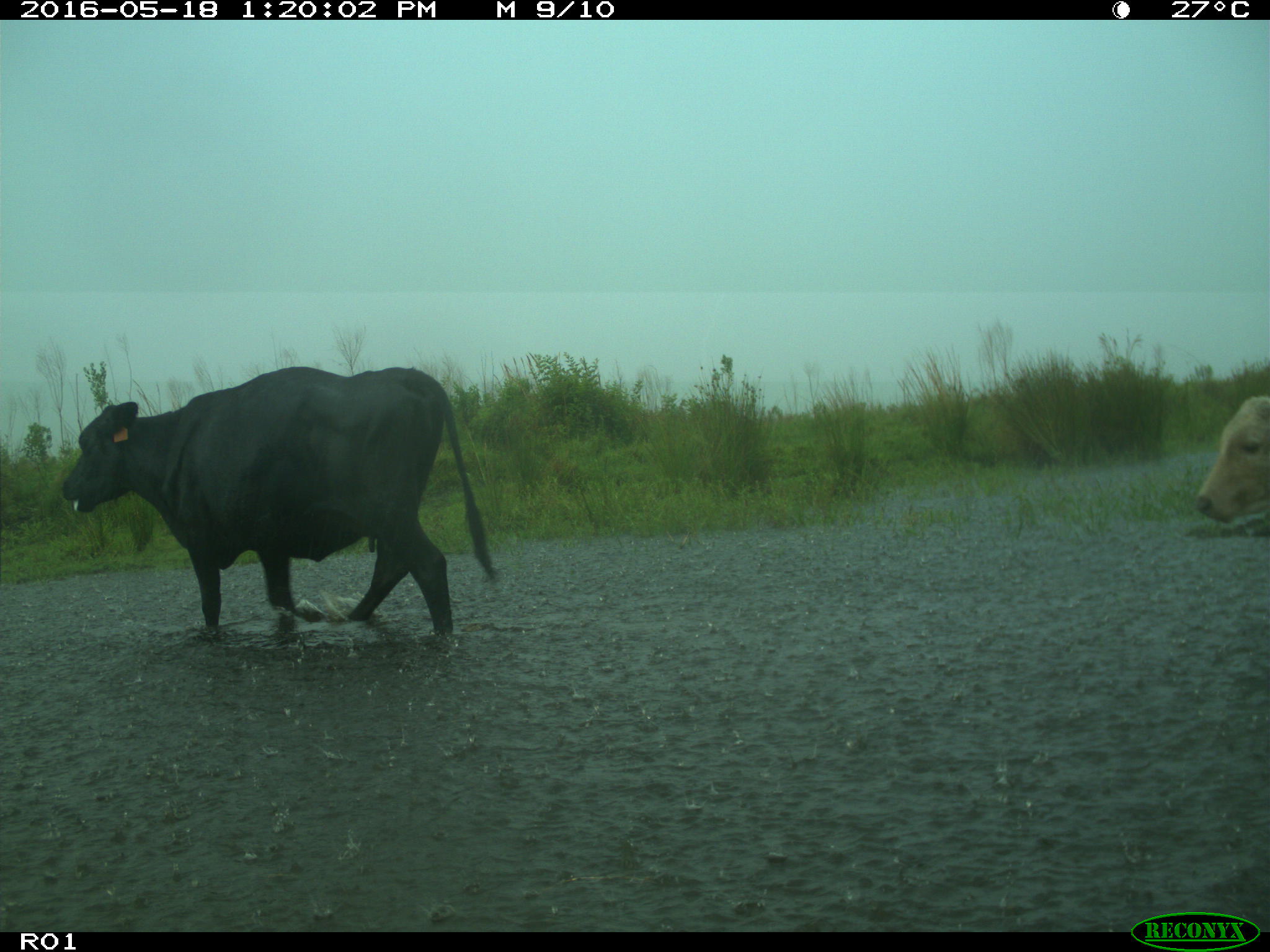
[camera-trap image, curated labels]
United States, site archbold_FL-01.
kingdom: Animalia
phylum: Chordata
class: Mammalia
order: Artiodactyla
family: Bovidae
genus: Bos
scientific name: Bos taurus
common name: domestic cow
Bos taurus (domestic cow).